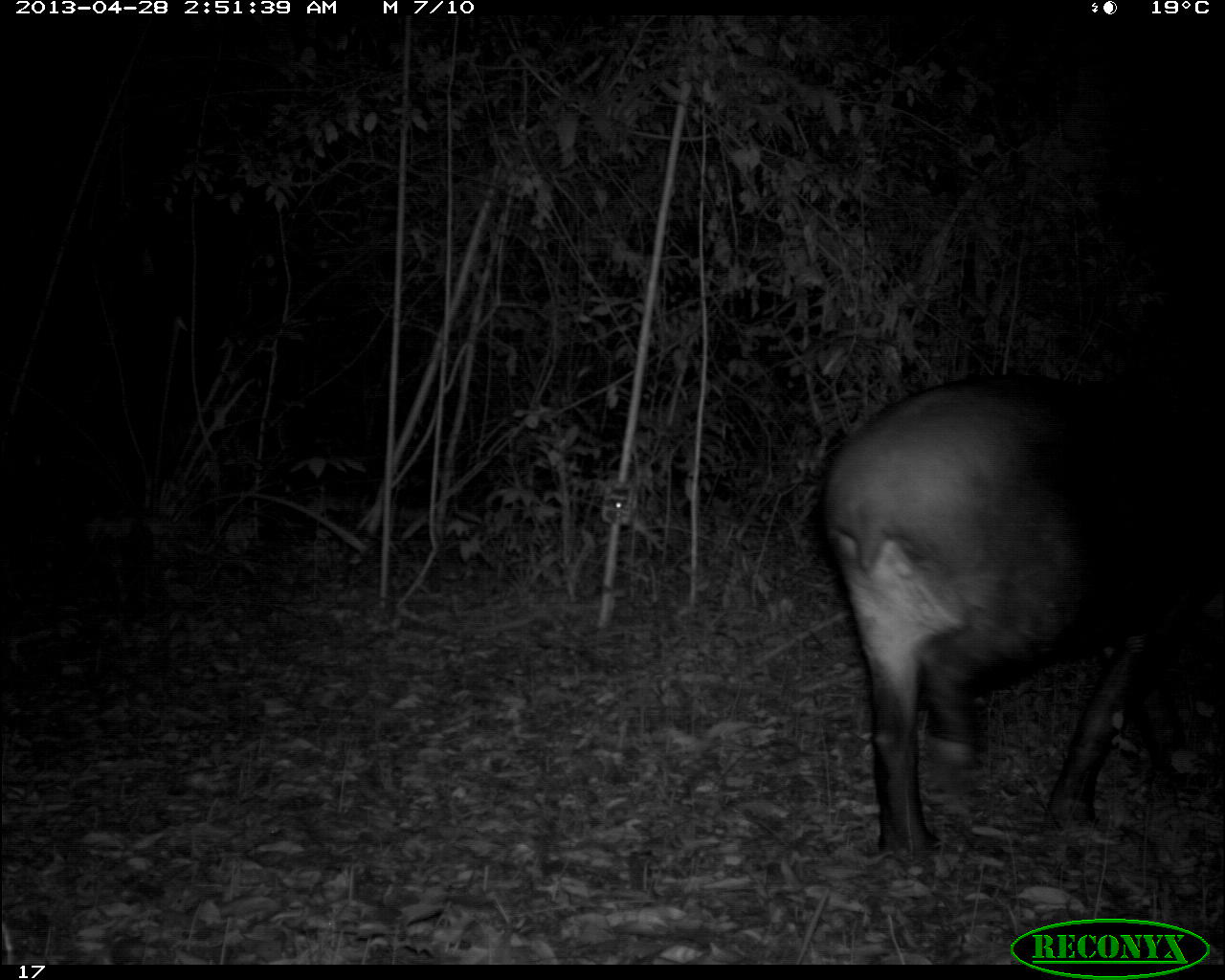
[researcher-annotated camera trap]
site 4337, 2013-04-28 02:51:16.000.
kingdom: Animalia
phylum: Chordata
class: Mammalia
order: Perissodactyla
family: Tapiridae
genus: Tapirus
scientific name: Tapirus bairdii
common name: baird's tapir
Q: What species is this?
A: Tapirus bairdii (baird's tapir).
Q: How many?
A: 1.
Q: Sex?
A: Female.